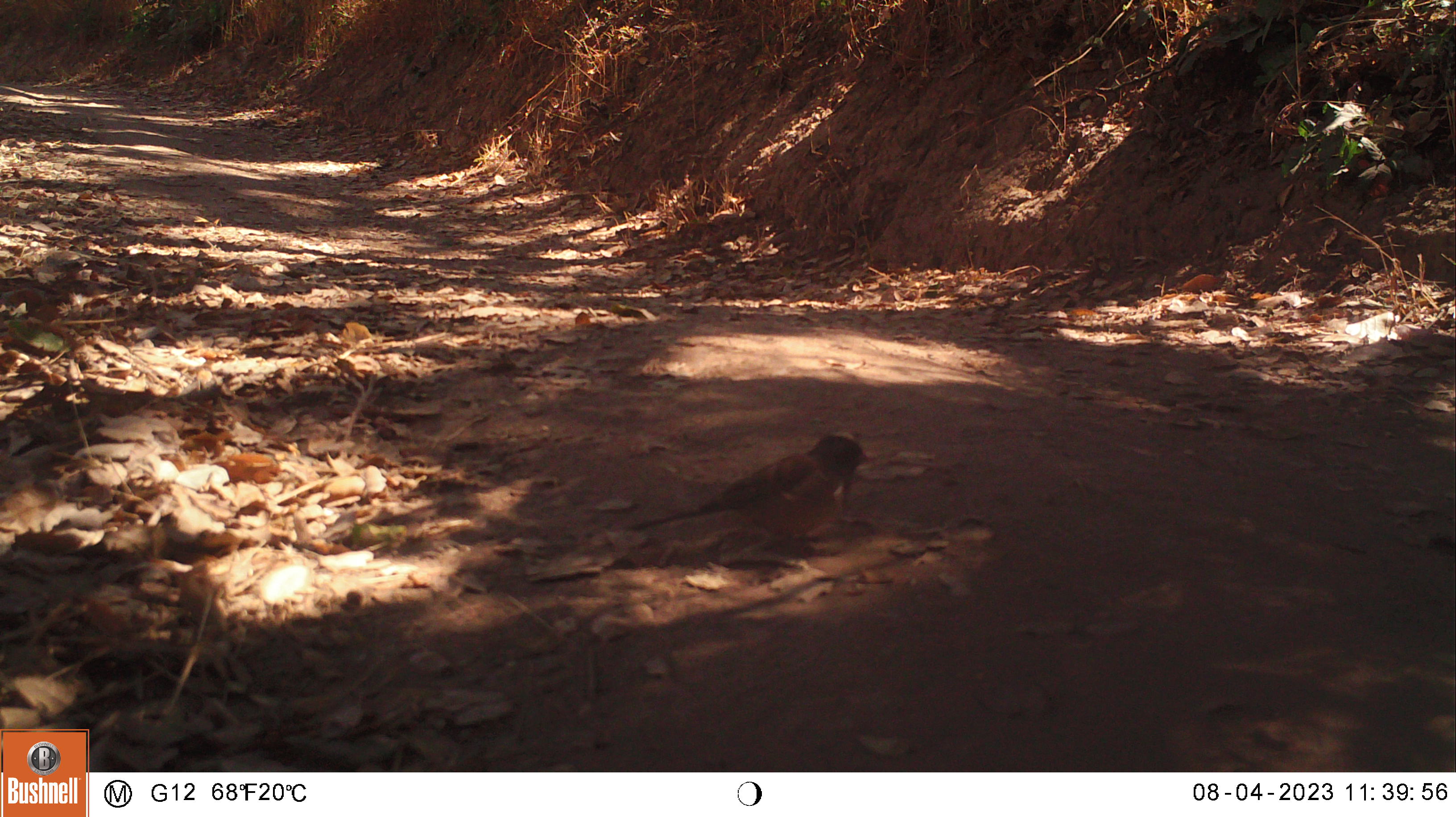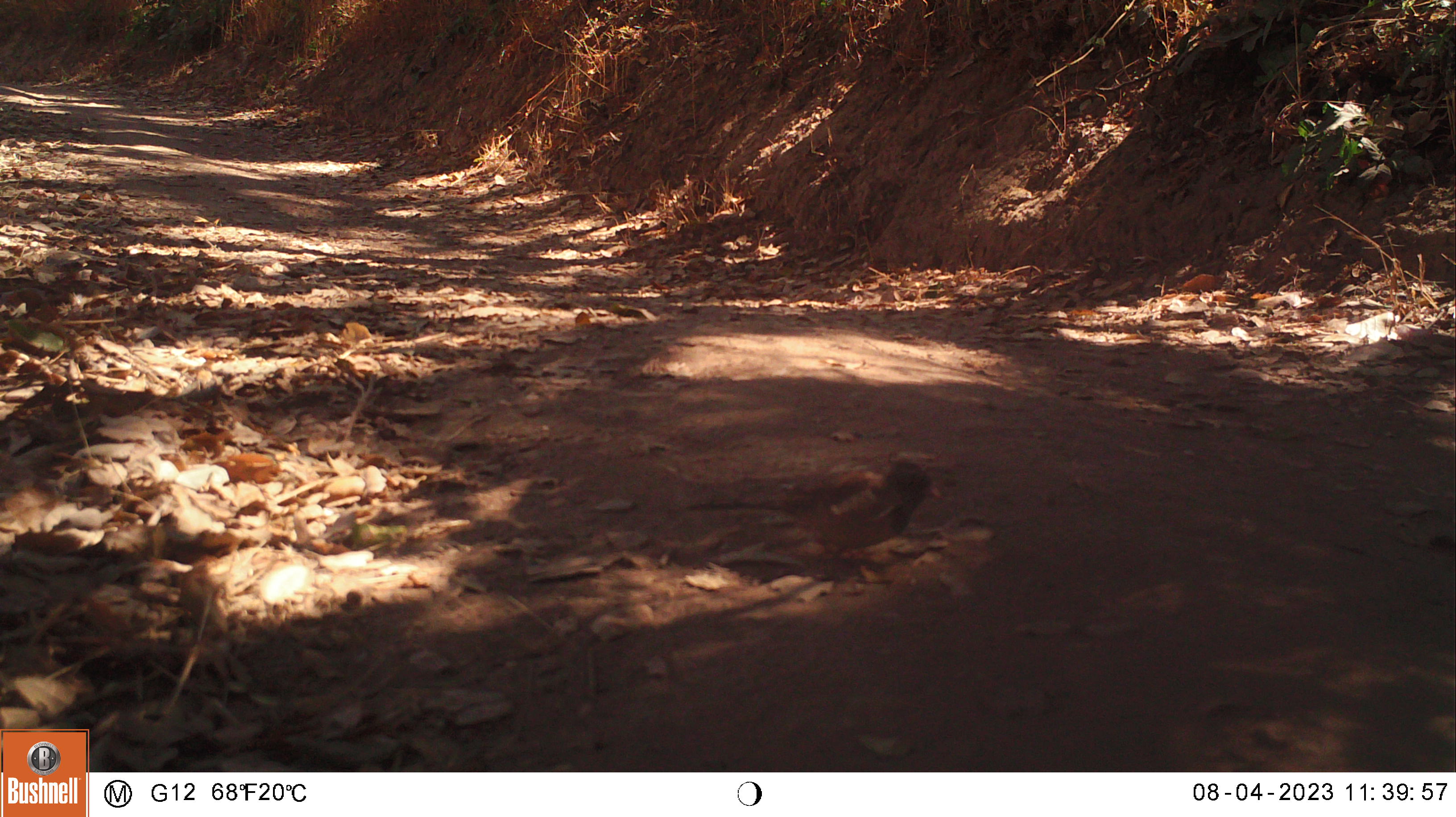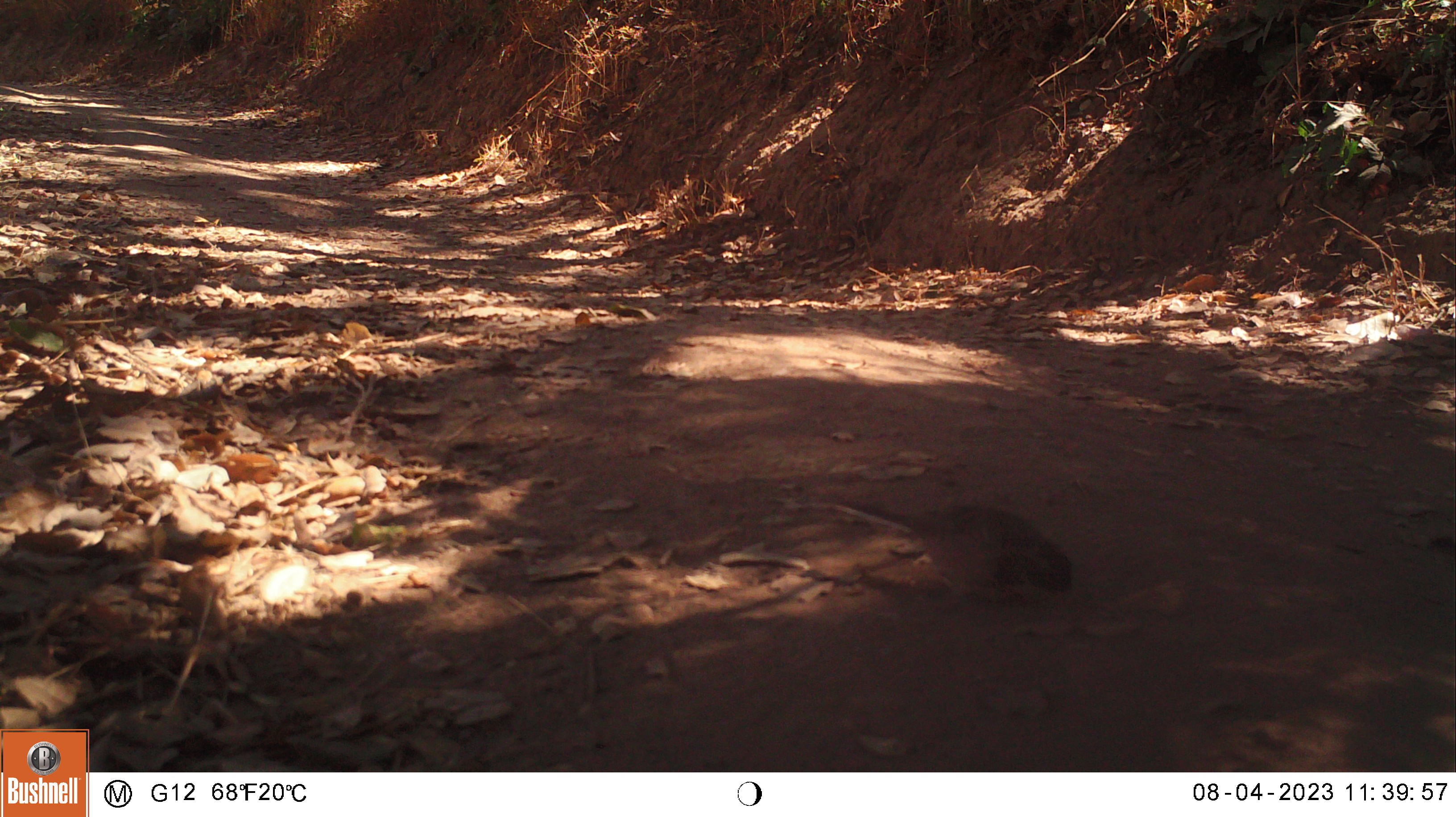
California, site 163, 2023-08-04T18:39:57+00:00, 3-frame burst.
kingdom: Animalia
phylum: Chordata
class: Aves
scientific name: Aves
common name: bird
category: unknown bird